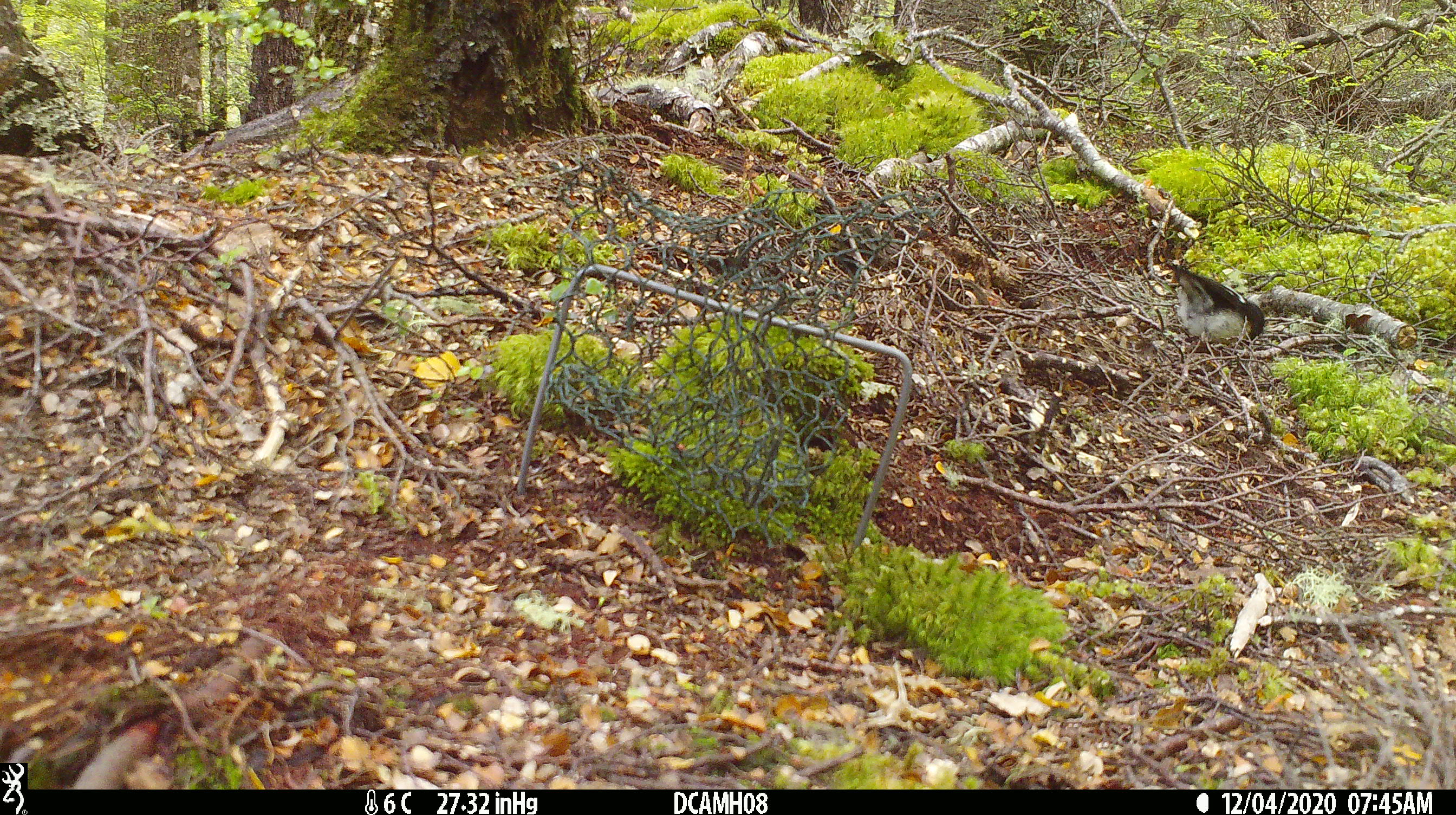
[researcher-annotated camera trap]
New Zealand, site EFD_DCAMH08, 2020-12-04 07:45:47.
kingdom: Animalia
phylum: Chordata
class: Aves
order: Passeriformes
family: Petroicidae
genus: Petroica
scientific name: Petroica macrocephala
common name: tomtit